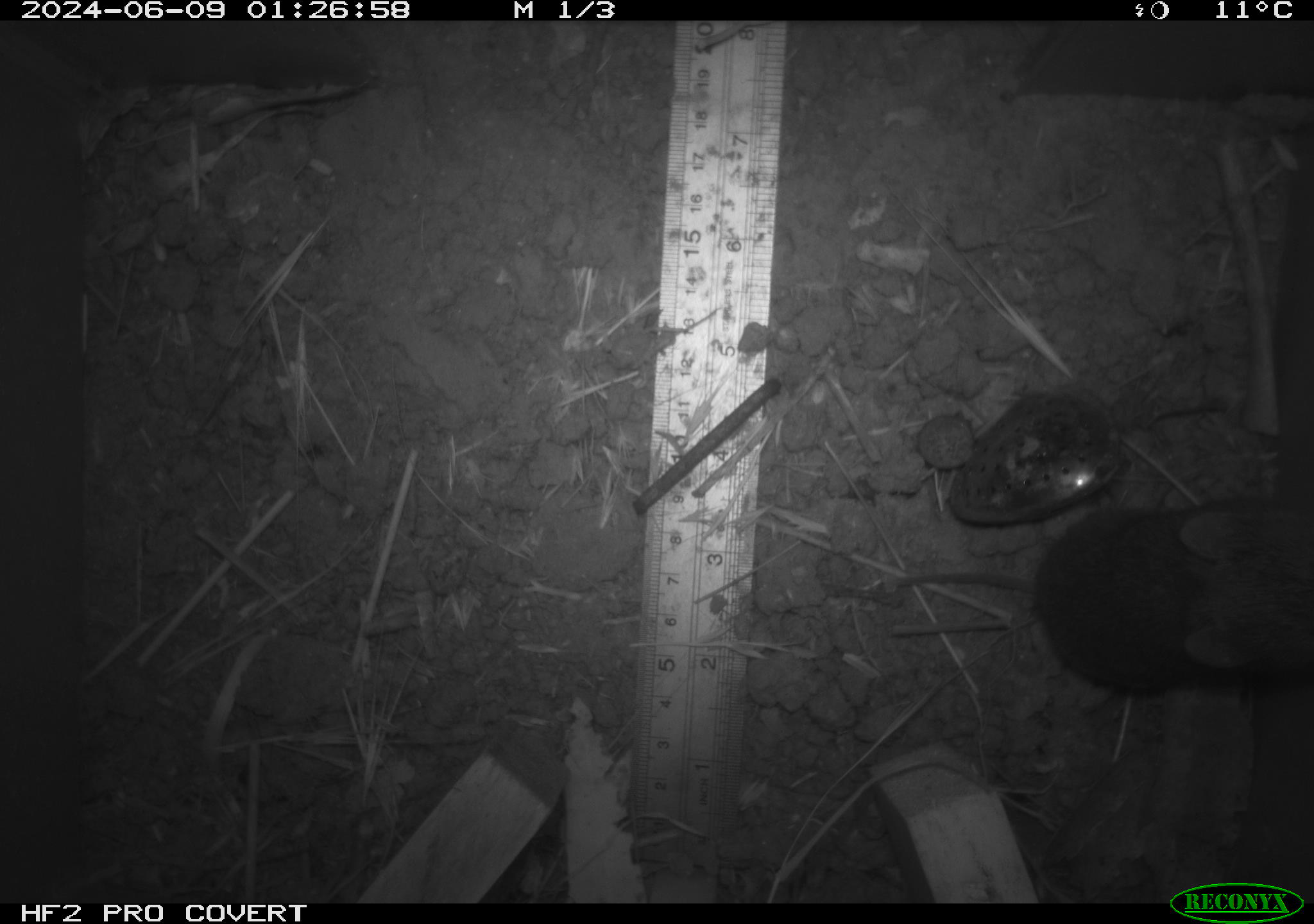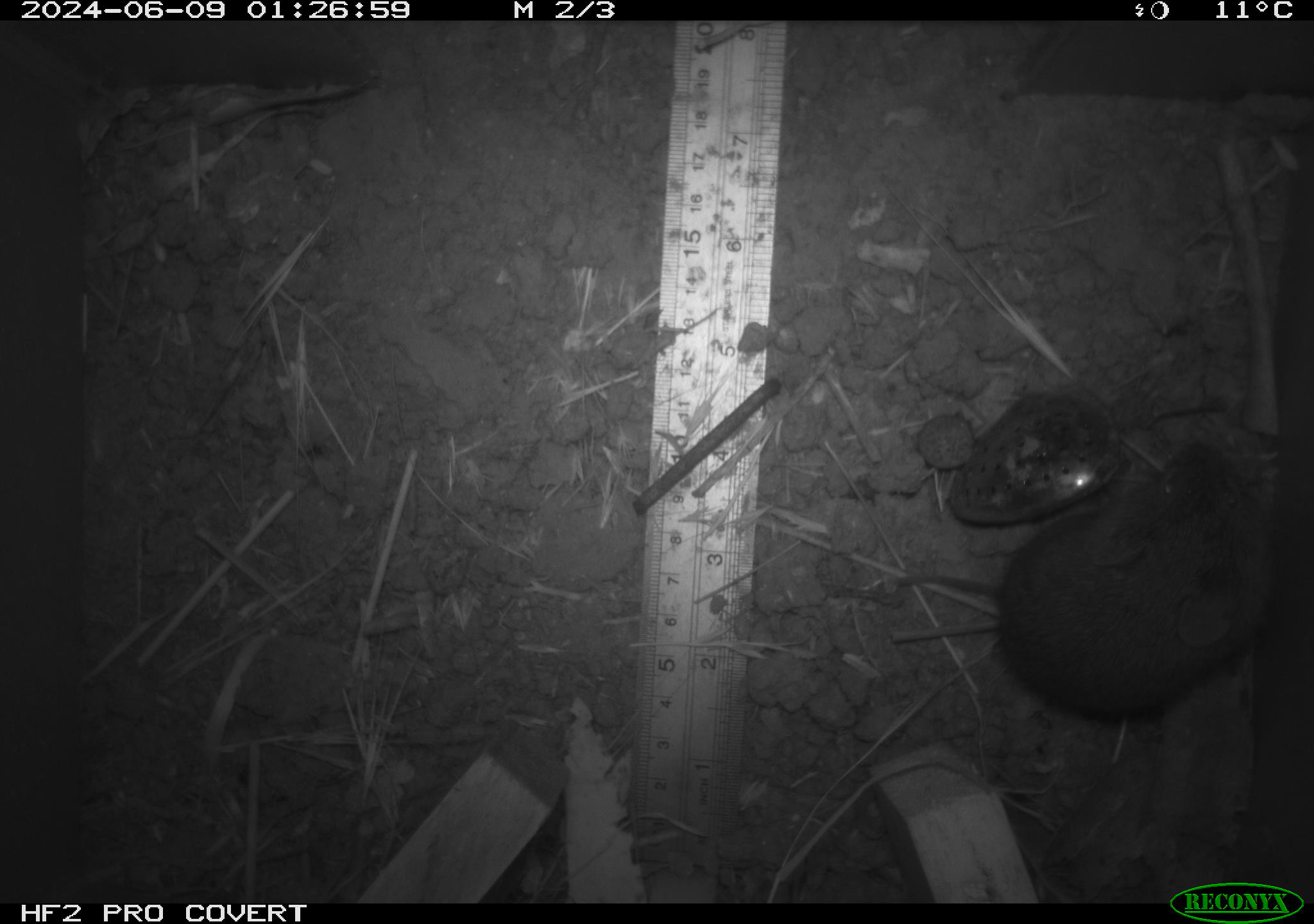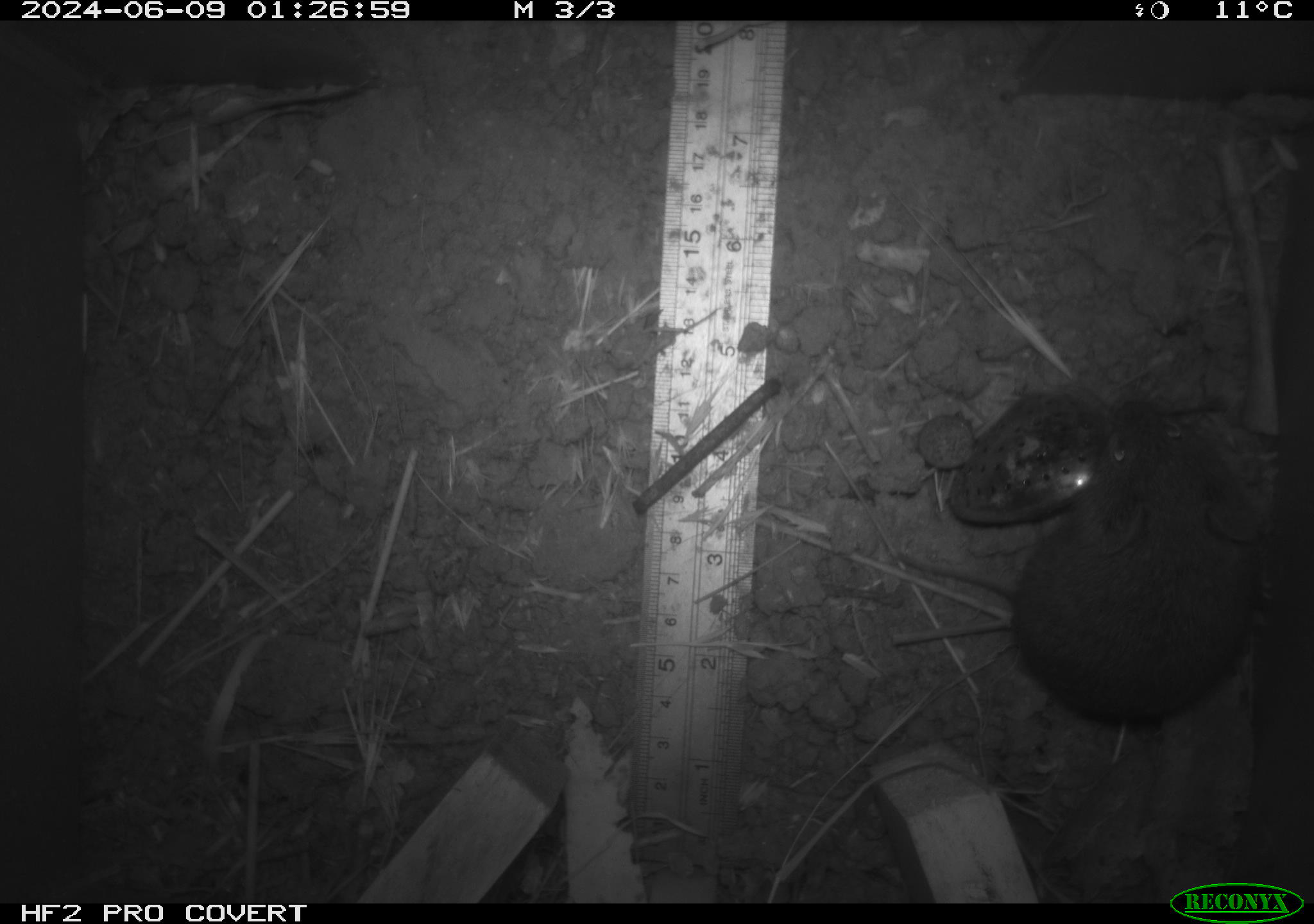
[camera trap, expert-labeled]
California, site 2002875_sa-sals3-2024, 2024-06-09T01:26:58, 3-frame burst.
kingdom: Animalia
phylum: Chordata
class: Mammalia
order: Rodentia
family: Cricetidae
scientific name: Arvicolinae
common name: voles, lemmings, and muskrats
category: arvicolinae subfamily